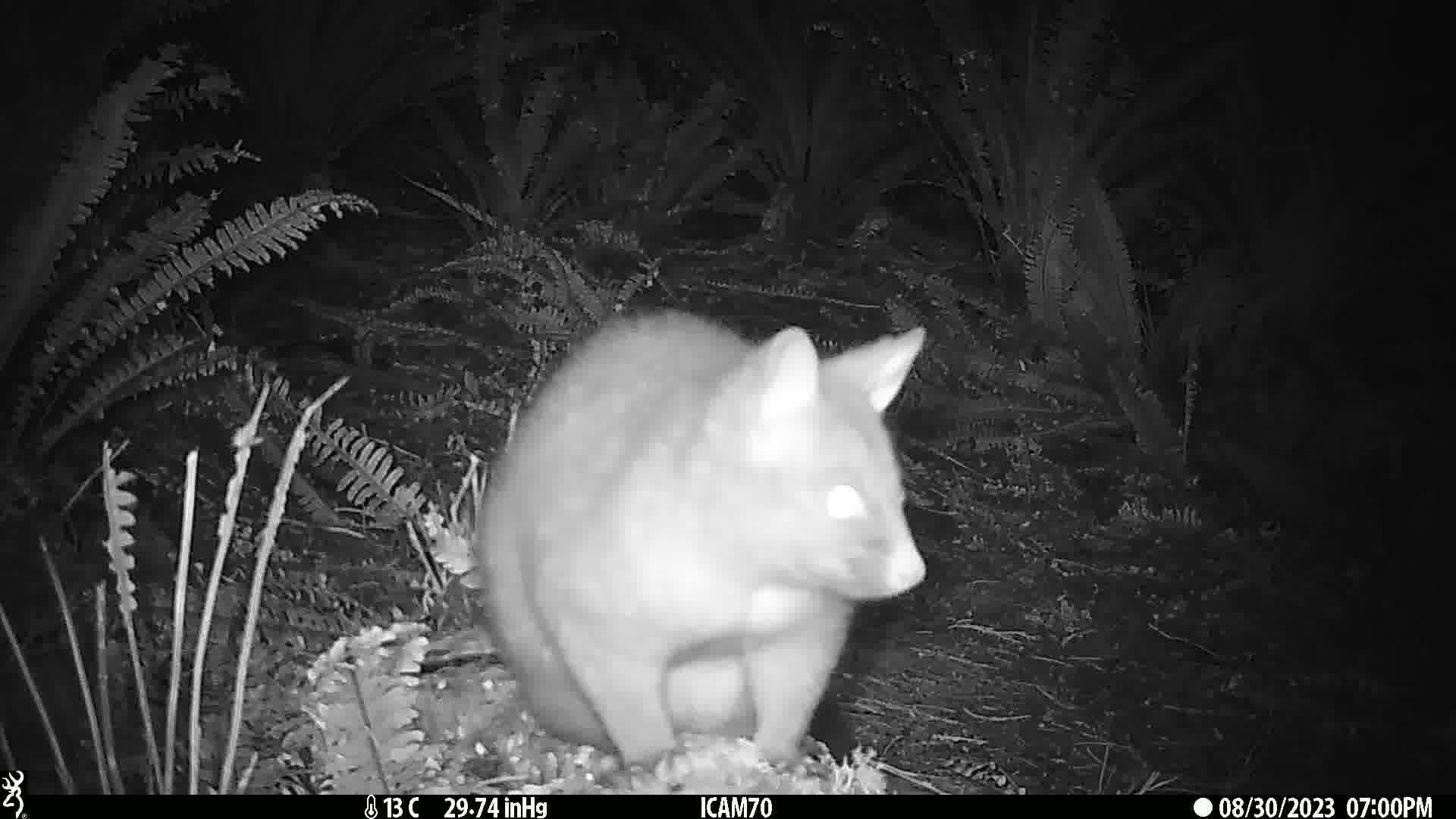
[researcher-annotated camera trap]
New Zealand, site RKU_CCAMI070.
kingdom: Animalia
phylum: Chordata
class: Mammalia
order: Diprotodontia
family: Phalangeridae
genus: Trichosurus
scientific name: Trichosurus vulpecula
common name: common brushtail possum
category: possum